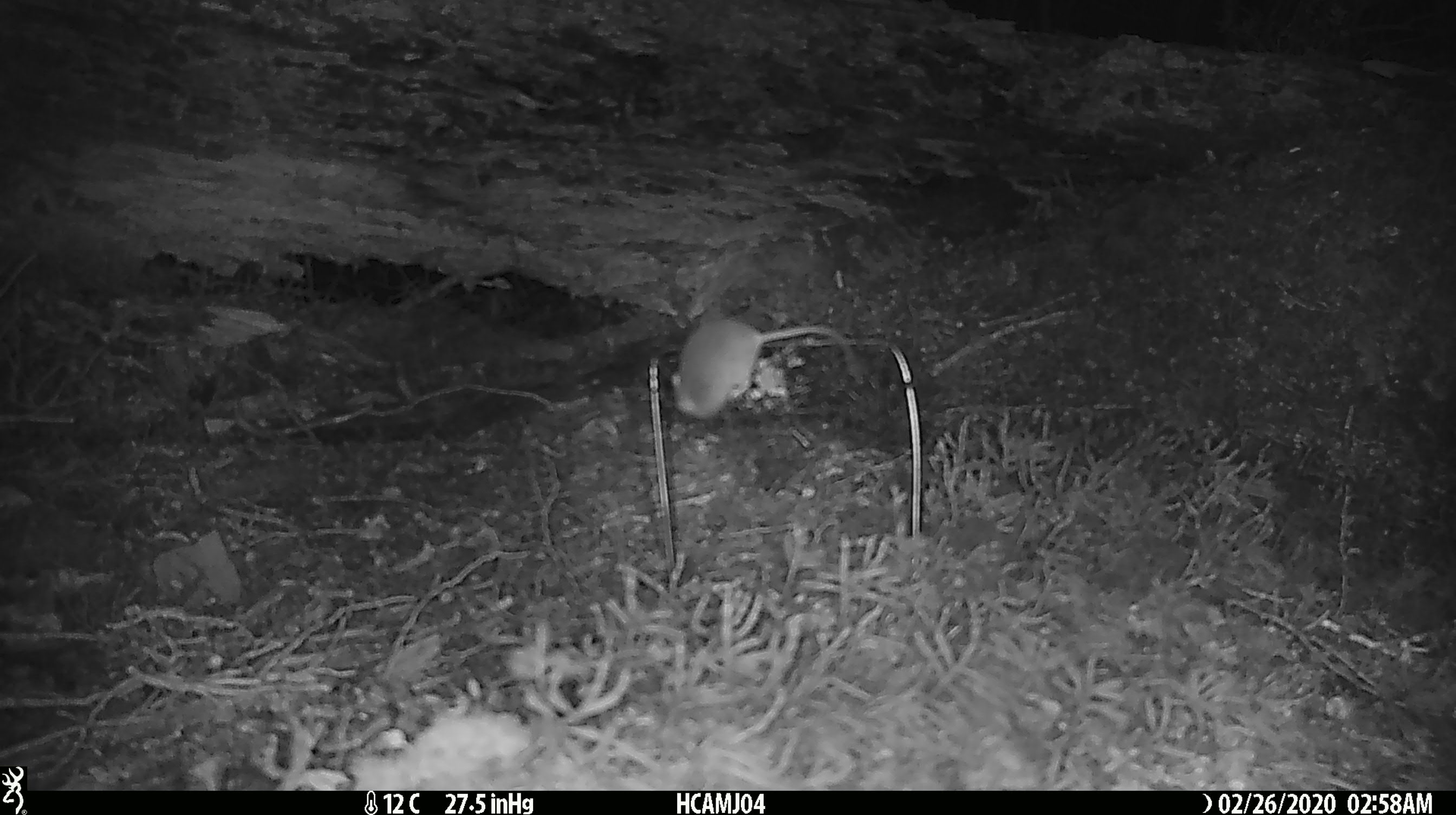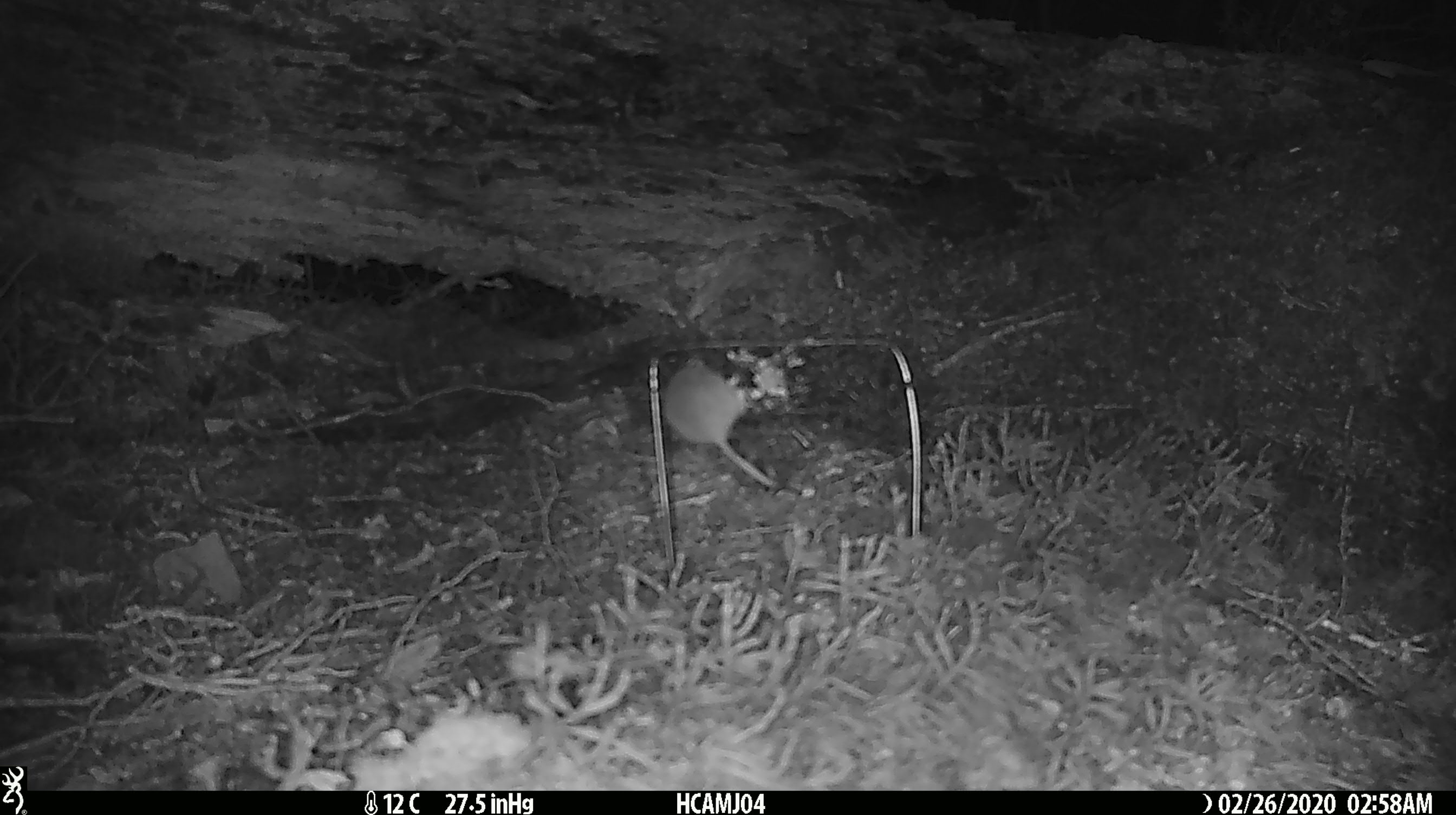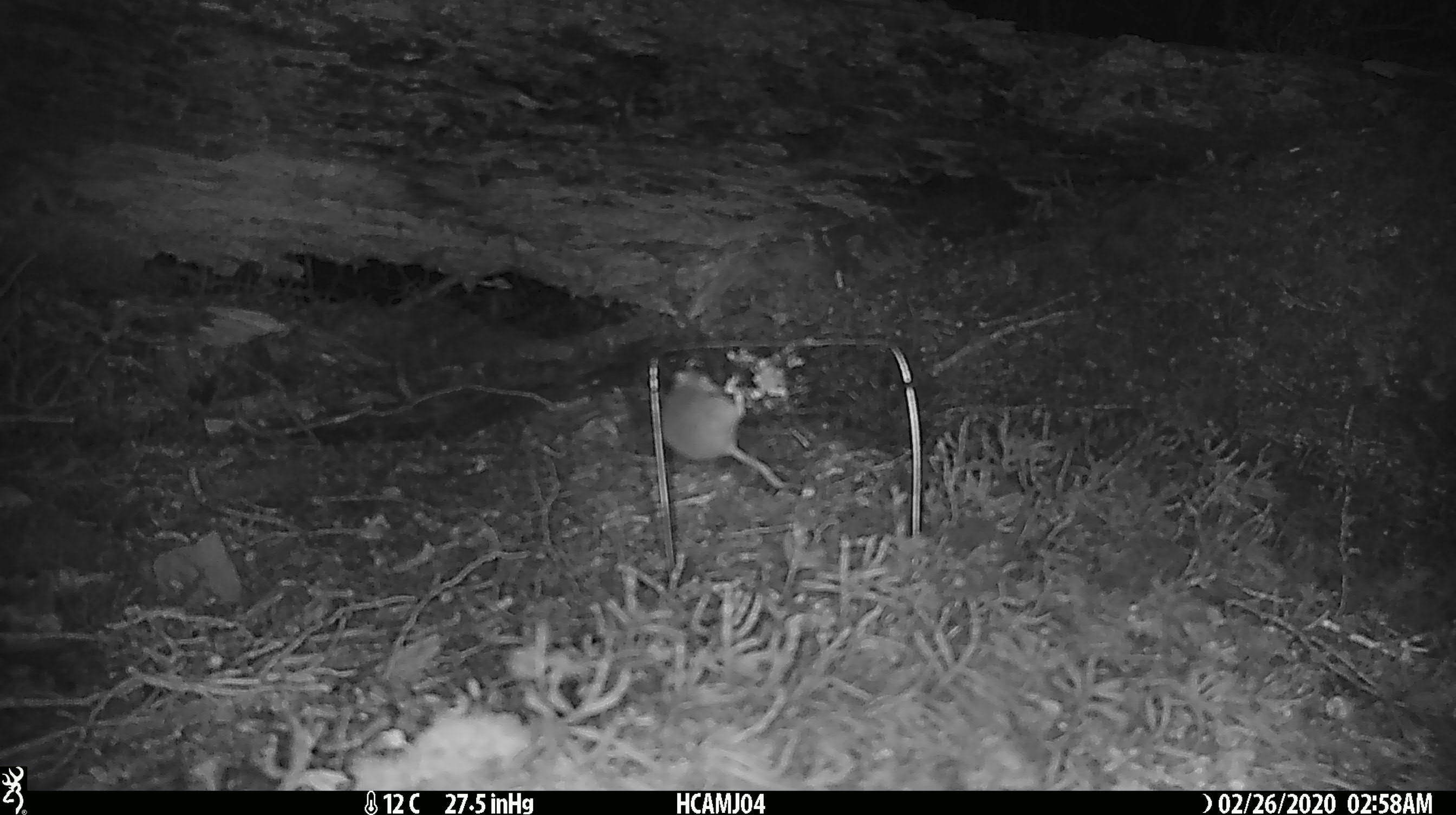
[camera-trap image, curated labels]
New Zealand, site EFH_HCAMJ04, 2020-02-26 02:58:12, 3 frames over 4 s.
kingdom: Animalia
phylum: Chordata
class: Mammalia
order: Rodentia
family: Muridae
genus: Mus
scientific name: Mus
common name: mouse